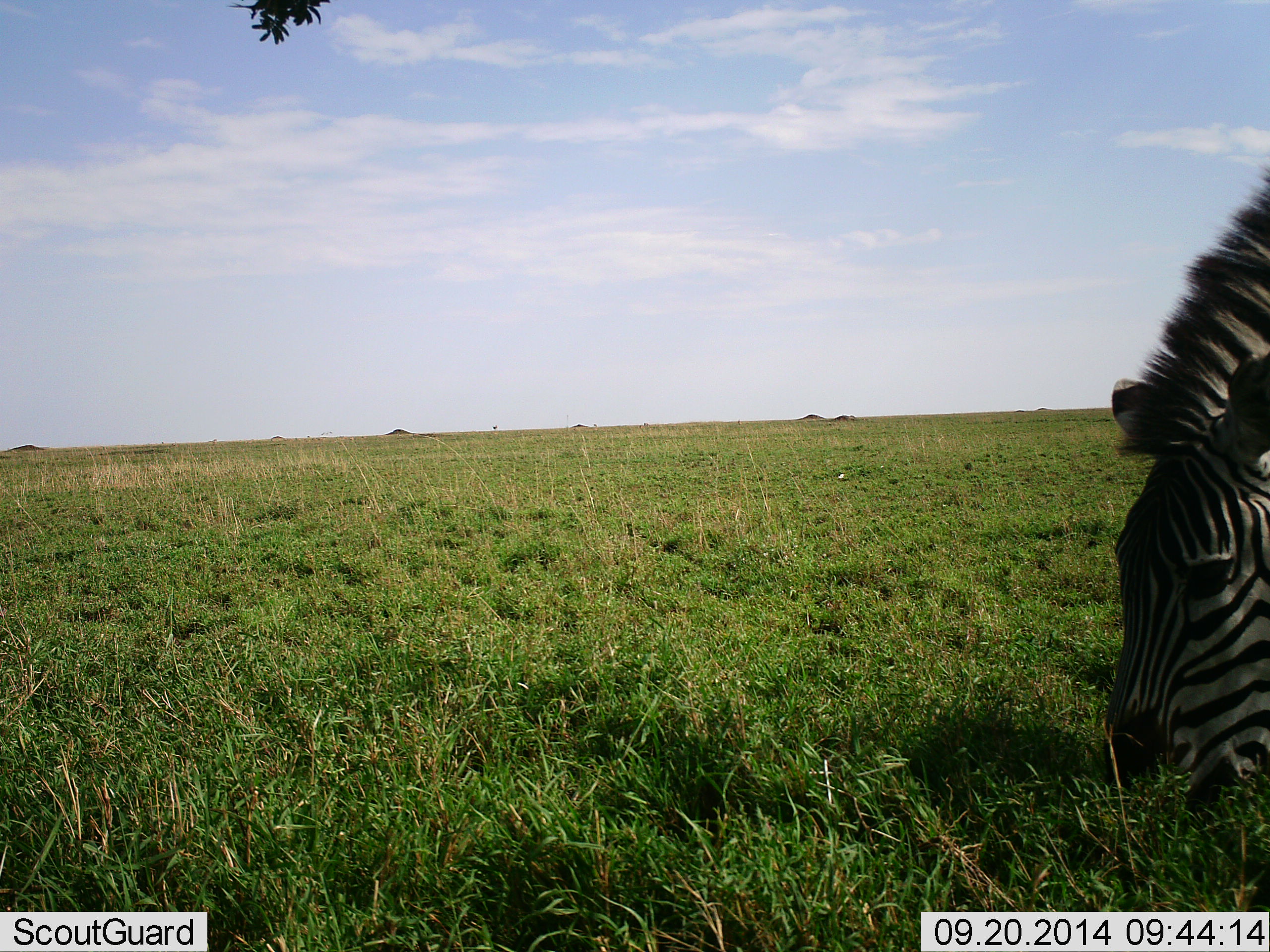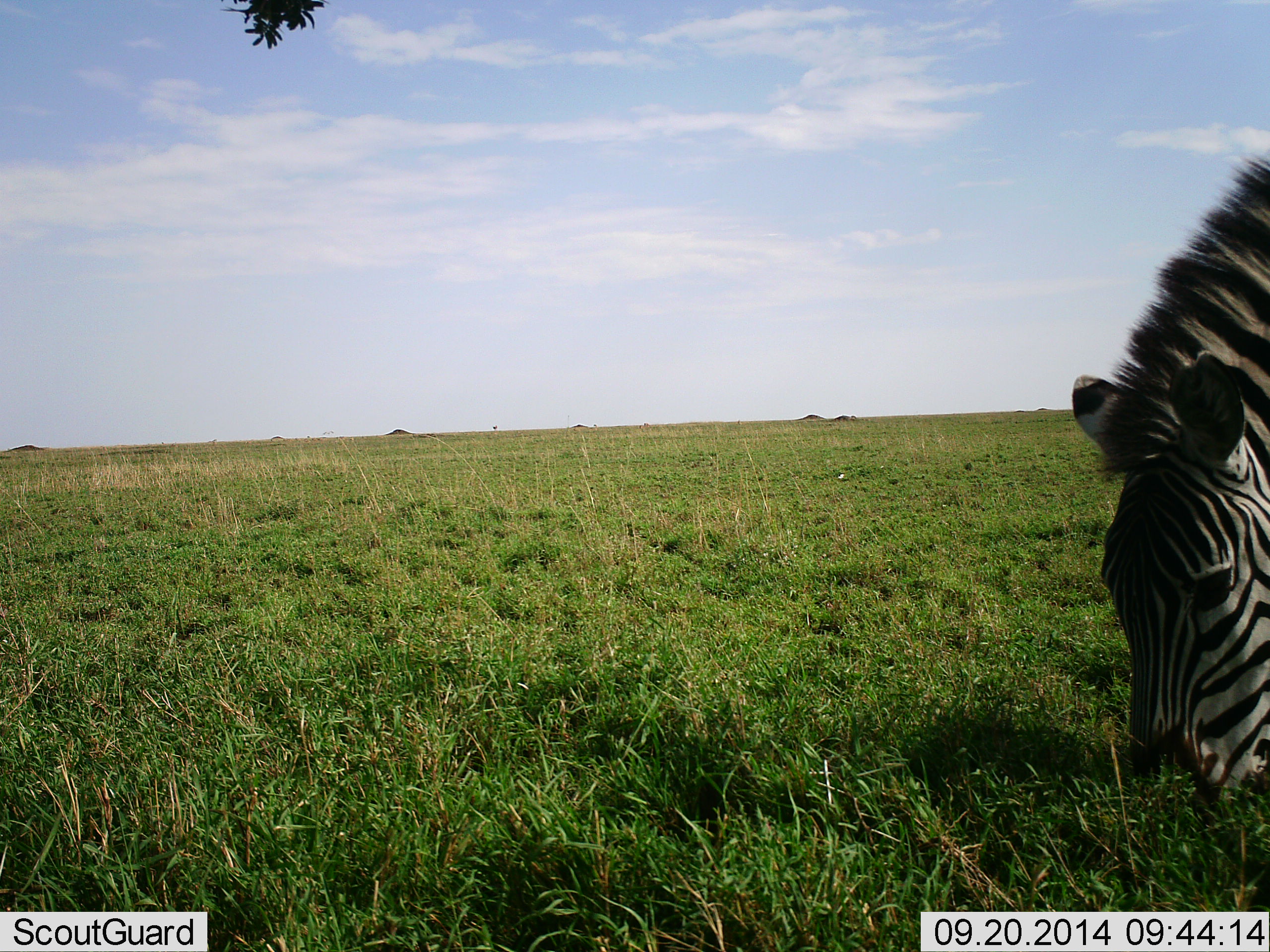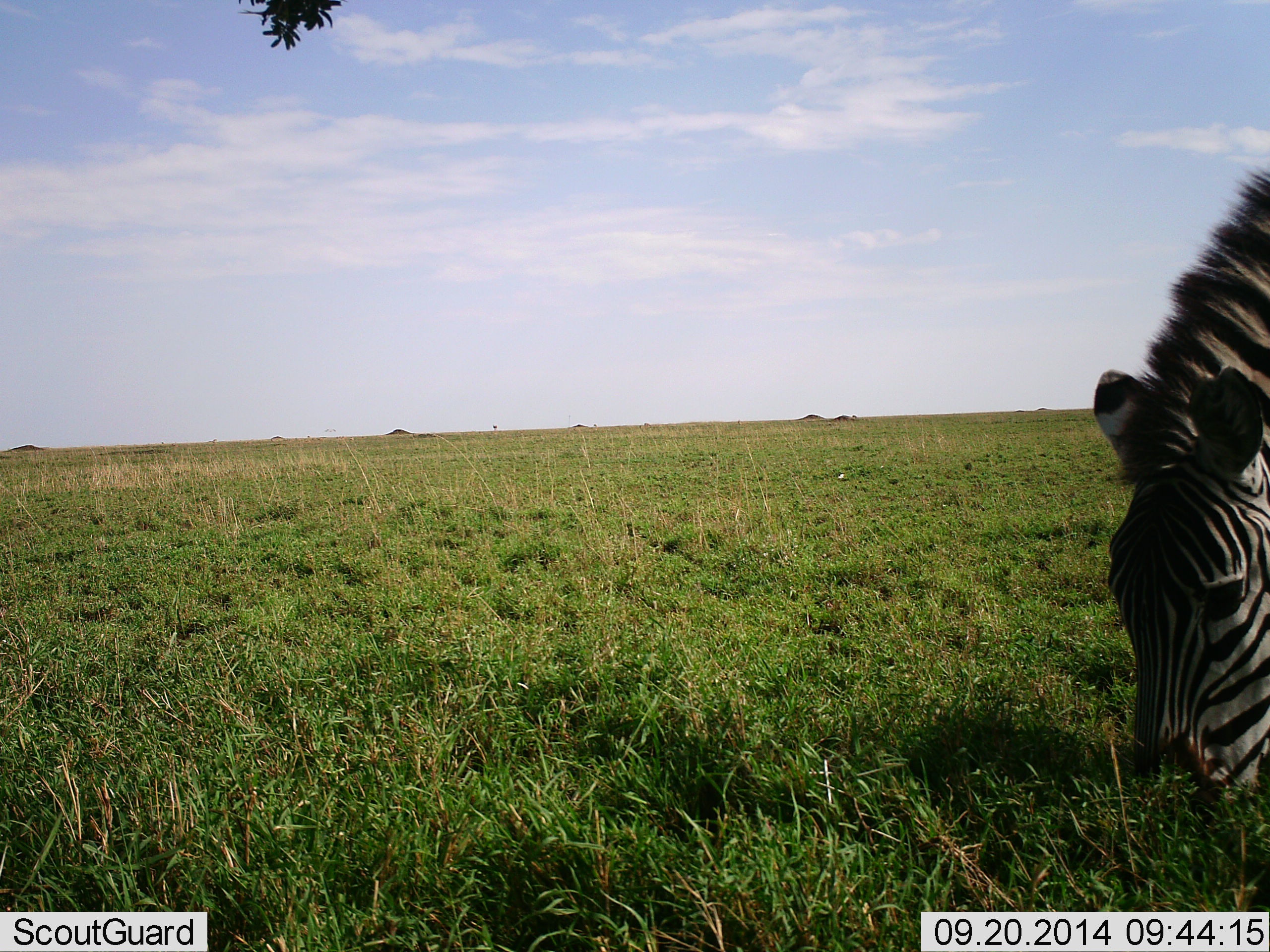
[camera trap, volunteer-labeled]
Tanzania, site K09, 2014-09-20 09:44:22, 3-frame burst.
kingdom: Animalia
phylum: Chordata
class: Mammalia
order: Perissodactyla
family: Equidae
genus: Equus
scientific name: Equus quagga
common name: plains zebra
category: zebra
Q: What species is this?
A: Zebra (plains zebra) (Equus quagga).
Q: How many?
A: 1.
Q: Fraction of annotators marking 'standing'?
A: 20%.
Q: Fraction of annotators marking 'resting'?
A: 0%.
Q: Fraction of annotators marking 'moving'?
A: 0%.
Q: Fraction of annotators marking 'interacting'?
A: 0%.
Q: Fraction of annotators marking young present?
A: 0%.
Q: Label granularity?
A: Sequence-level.